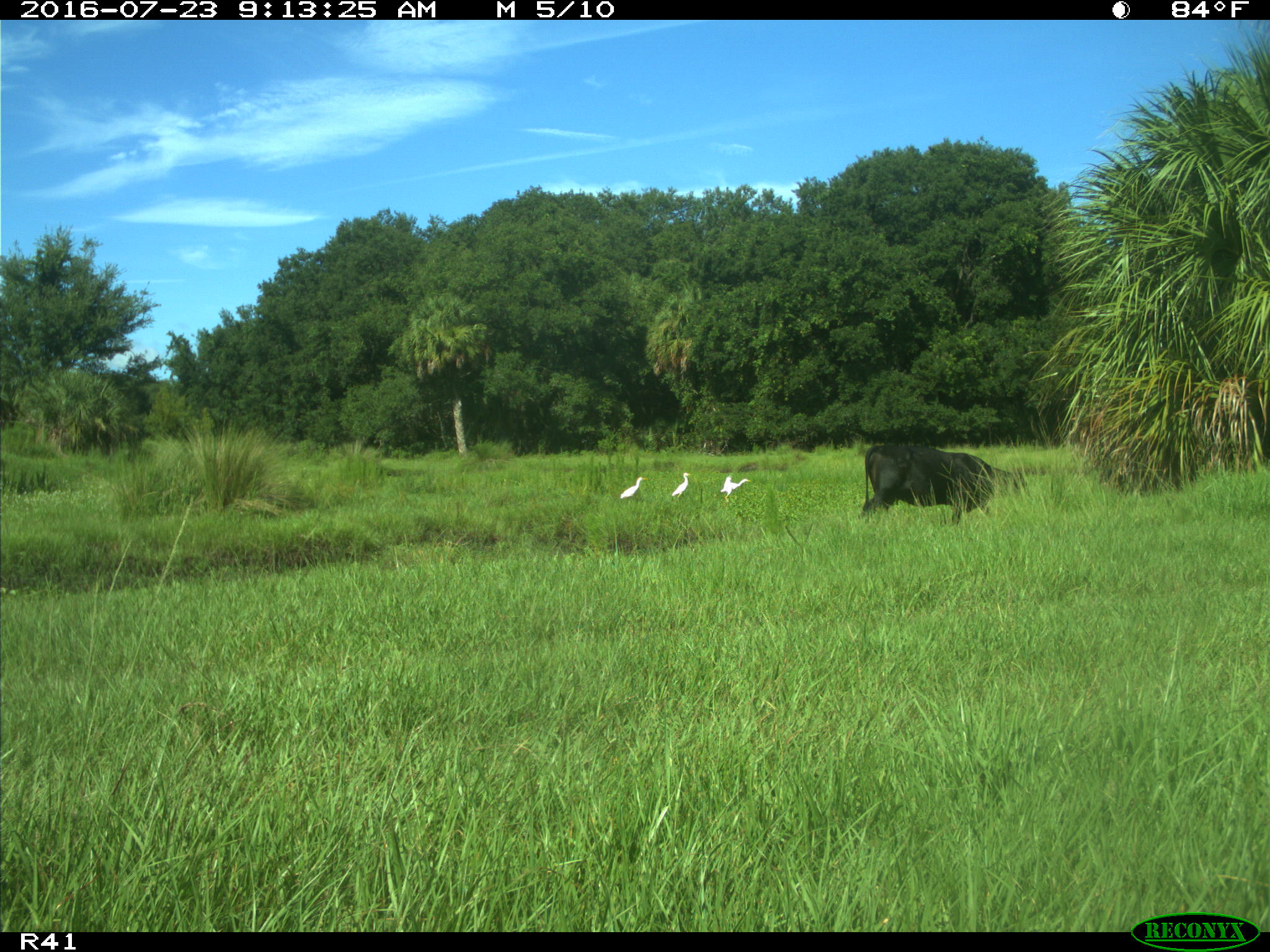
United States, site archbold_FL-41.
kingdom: Animalia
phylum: Chordata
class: Mammalia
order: Artiodactyla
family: Bovidae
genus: Bos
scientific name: Bos taurus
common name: domestic cow